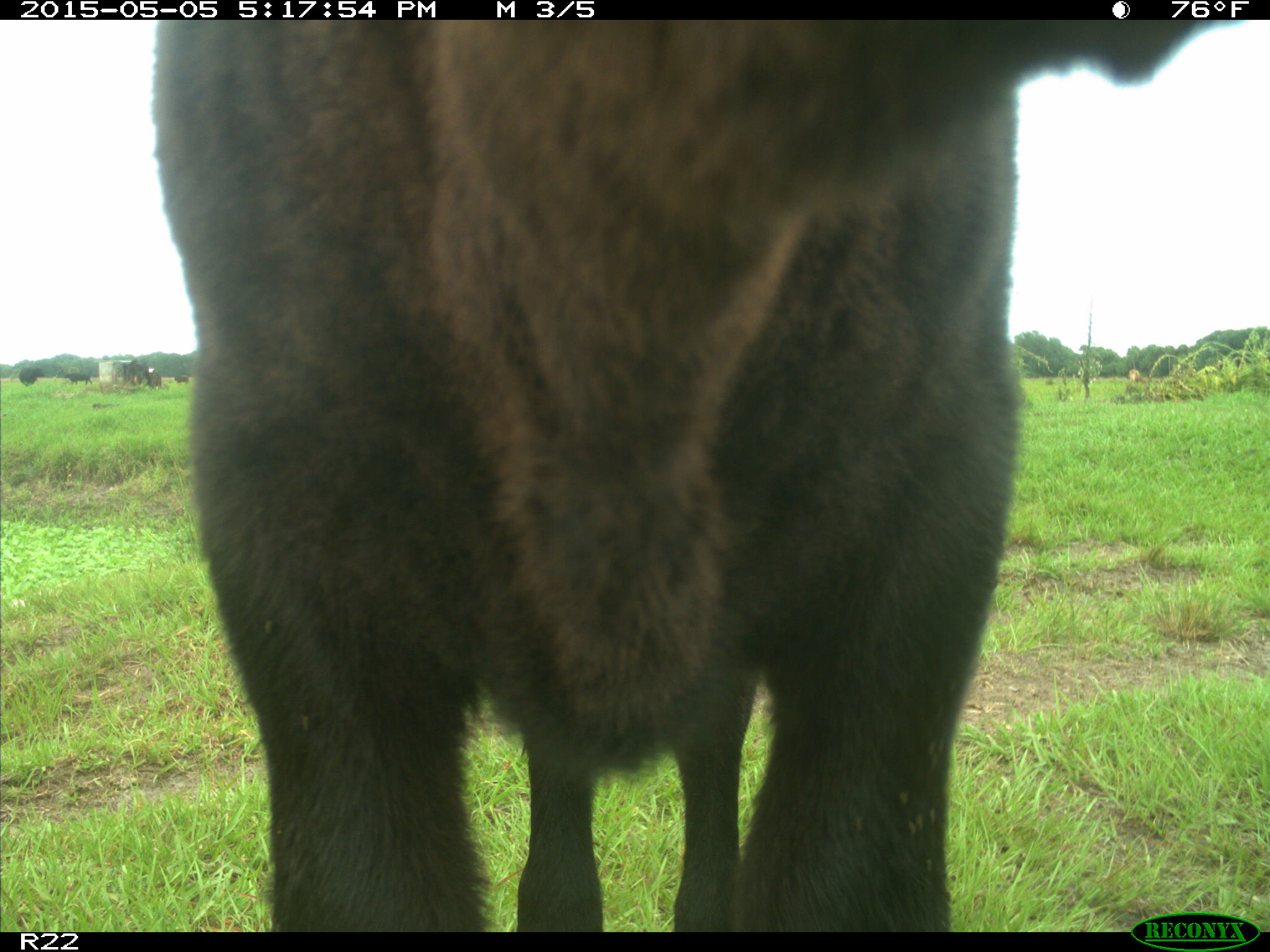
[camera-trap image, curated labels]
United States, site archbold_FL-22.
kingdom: Animalia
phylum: Chordata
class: Mammalia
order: Artiodactyla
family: Bovidae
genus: Bos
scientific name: Bos taurus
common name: domestic cow